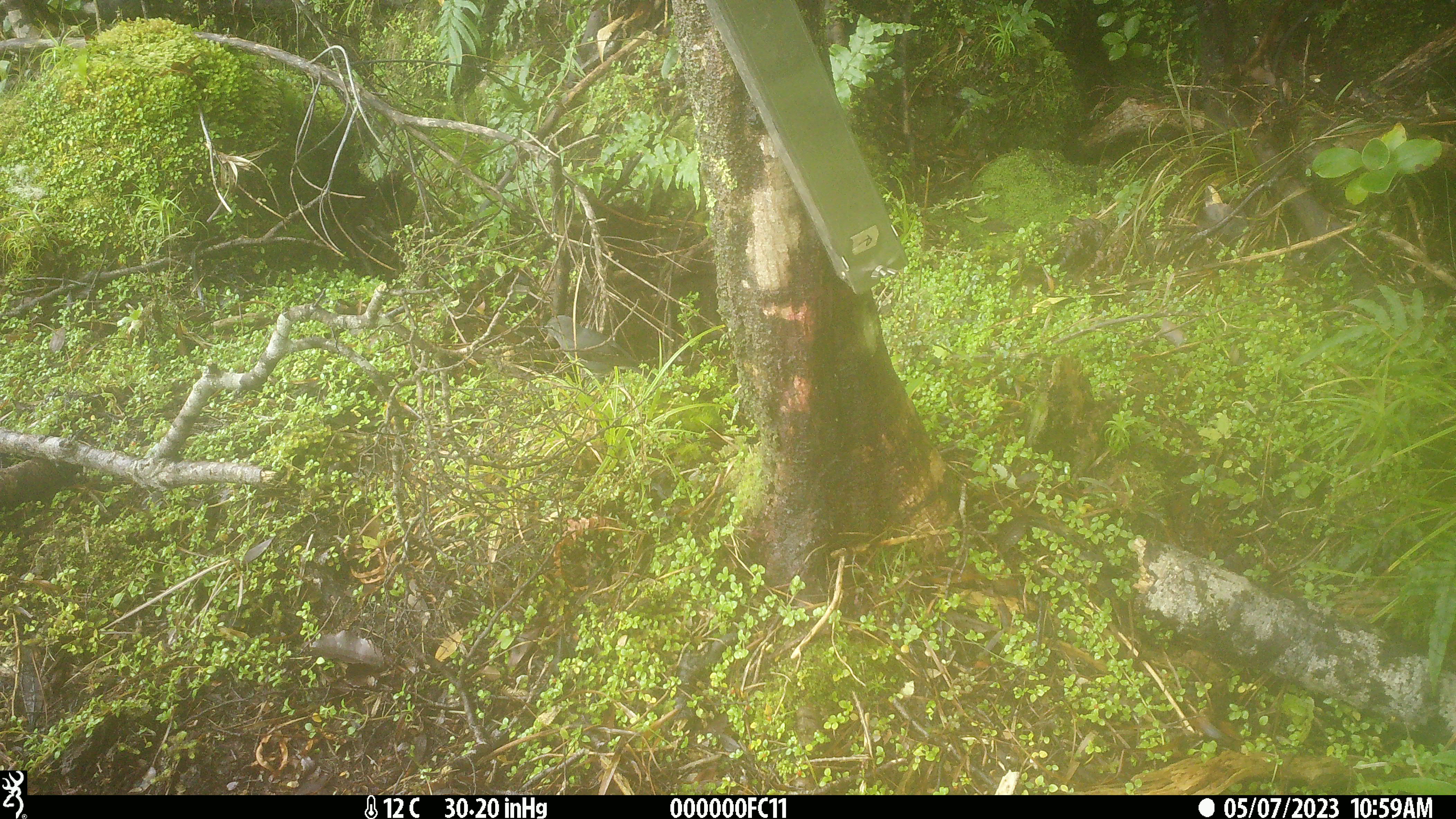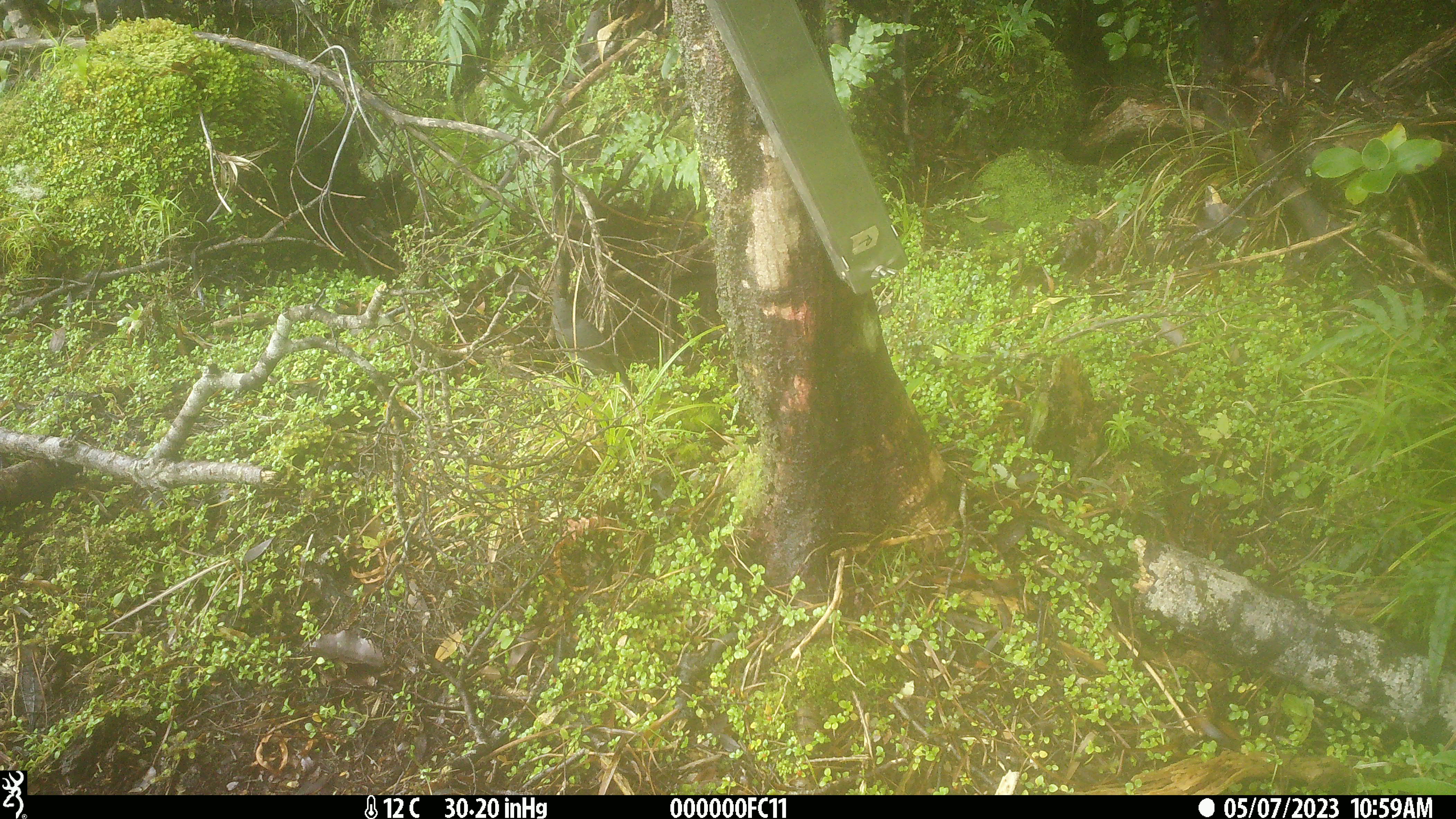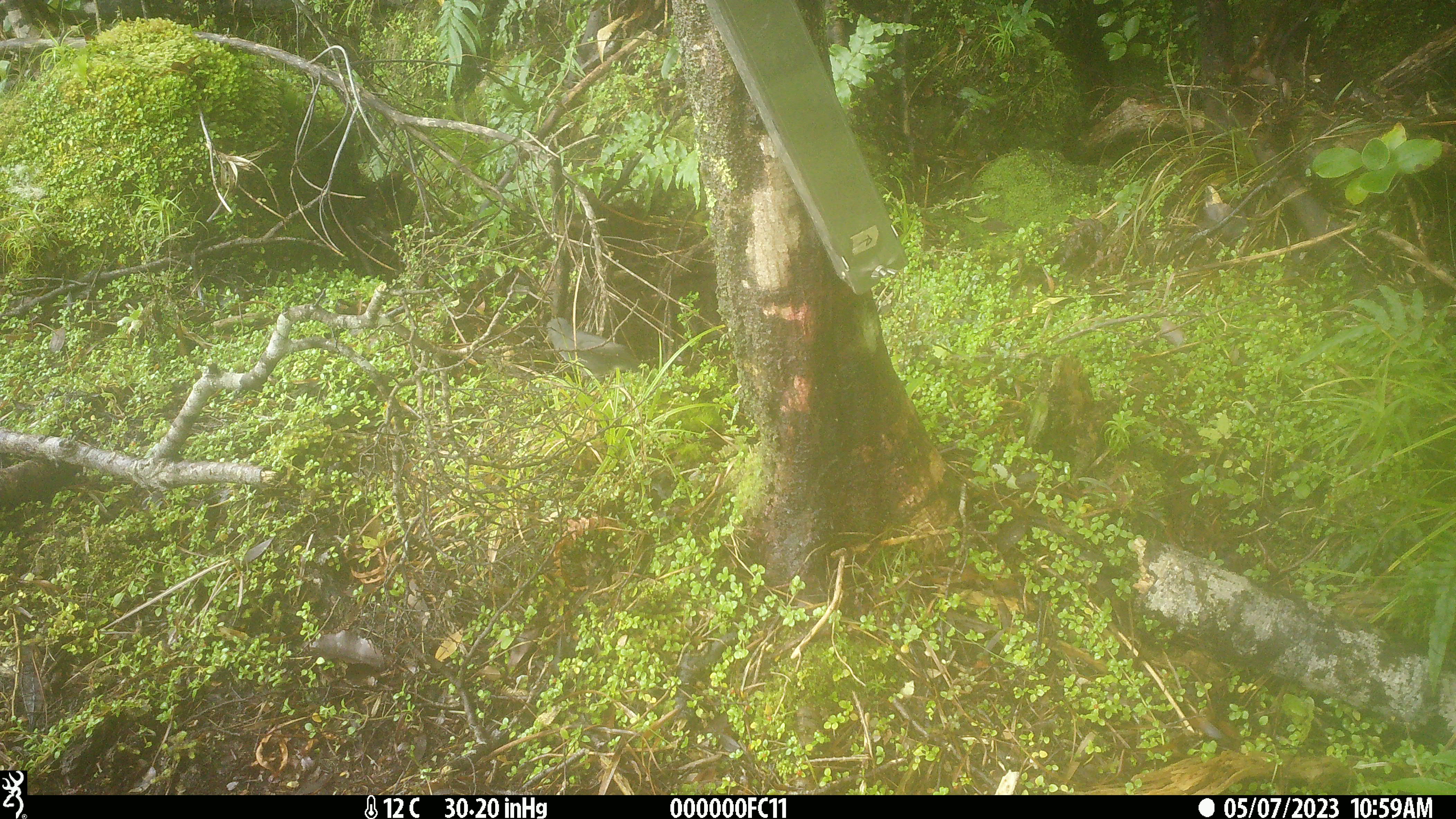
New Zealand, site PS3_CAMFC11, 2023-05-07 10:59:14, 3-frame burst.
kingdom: Animalia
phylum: Chordata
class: Aves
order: Passeriformes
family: Petroicidae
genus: Petroica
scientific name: Petroica australis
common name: new zealand robin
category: robin